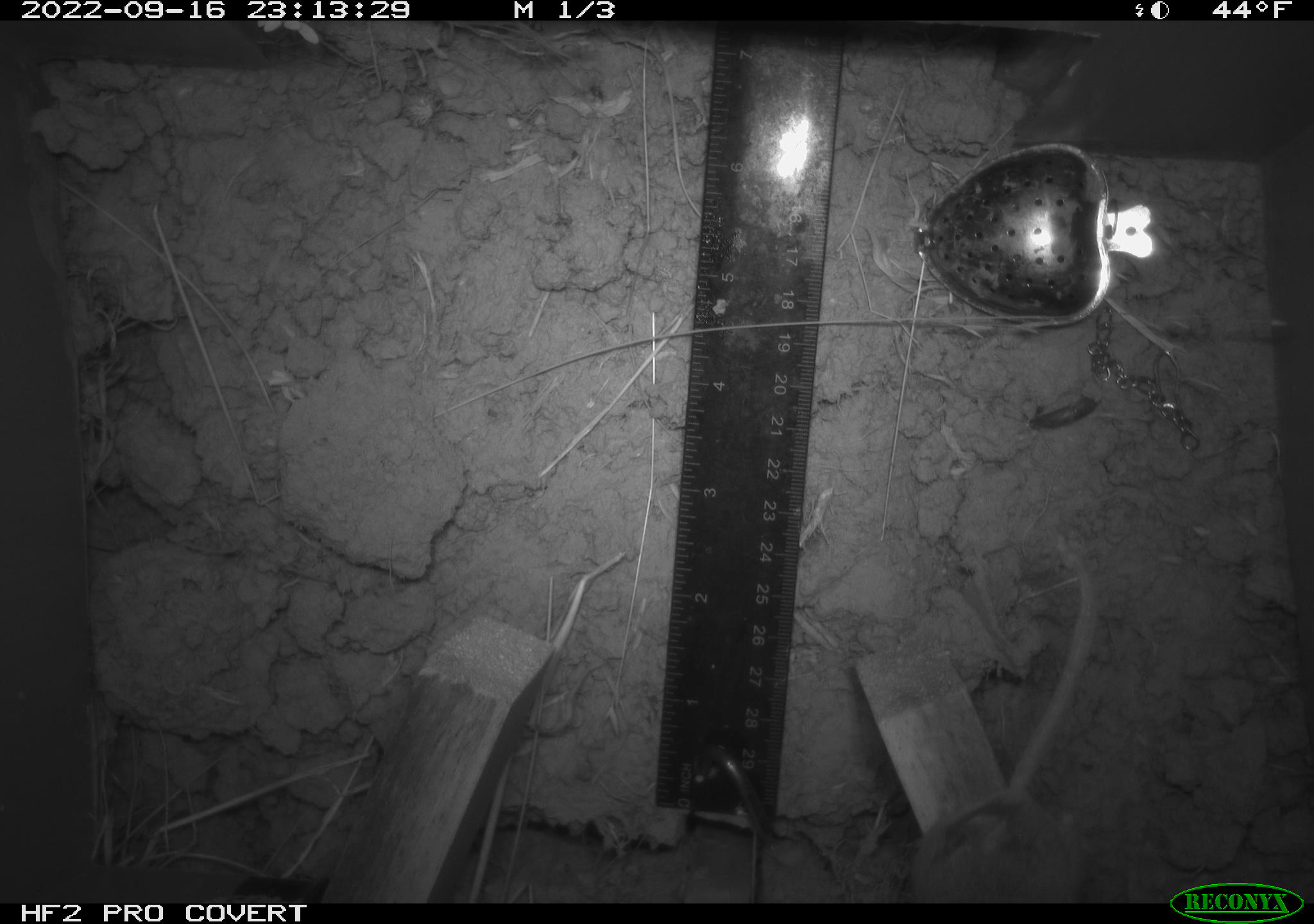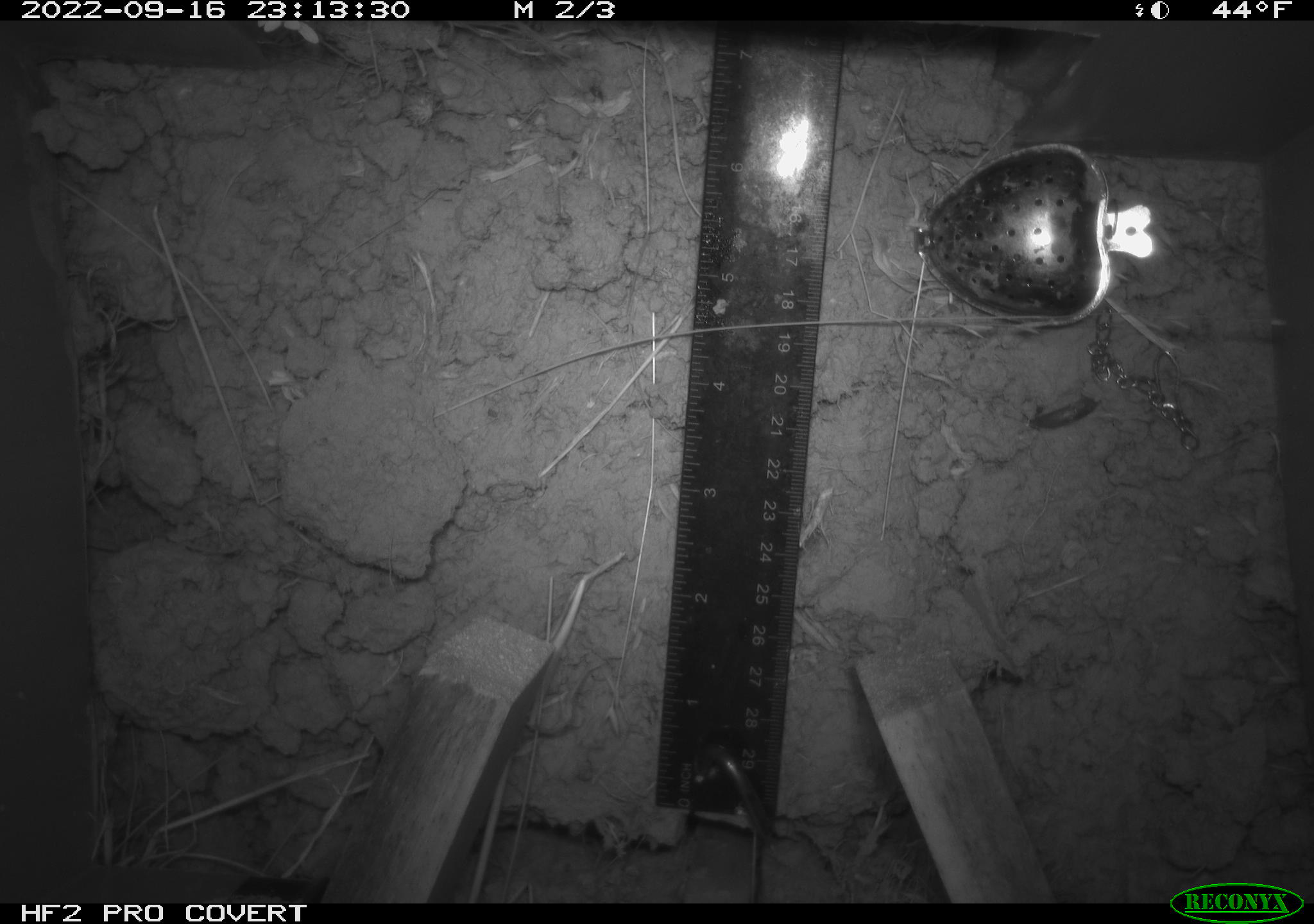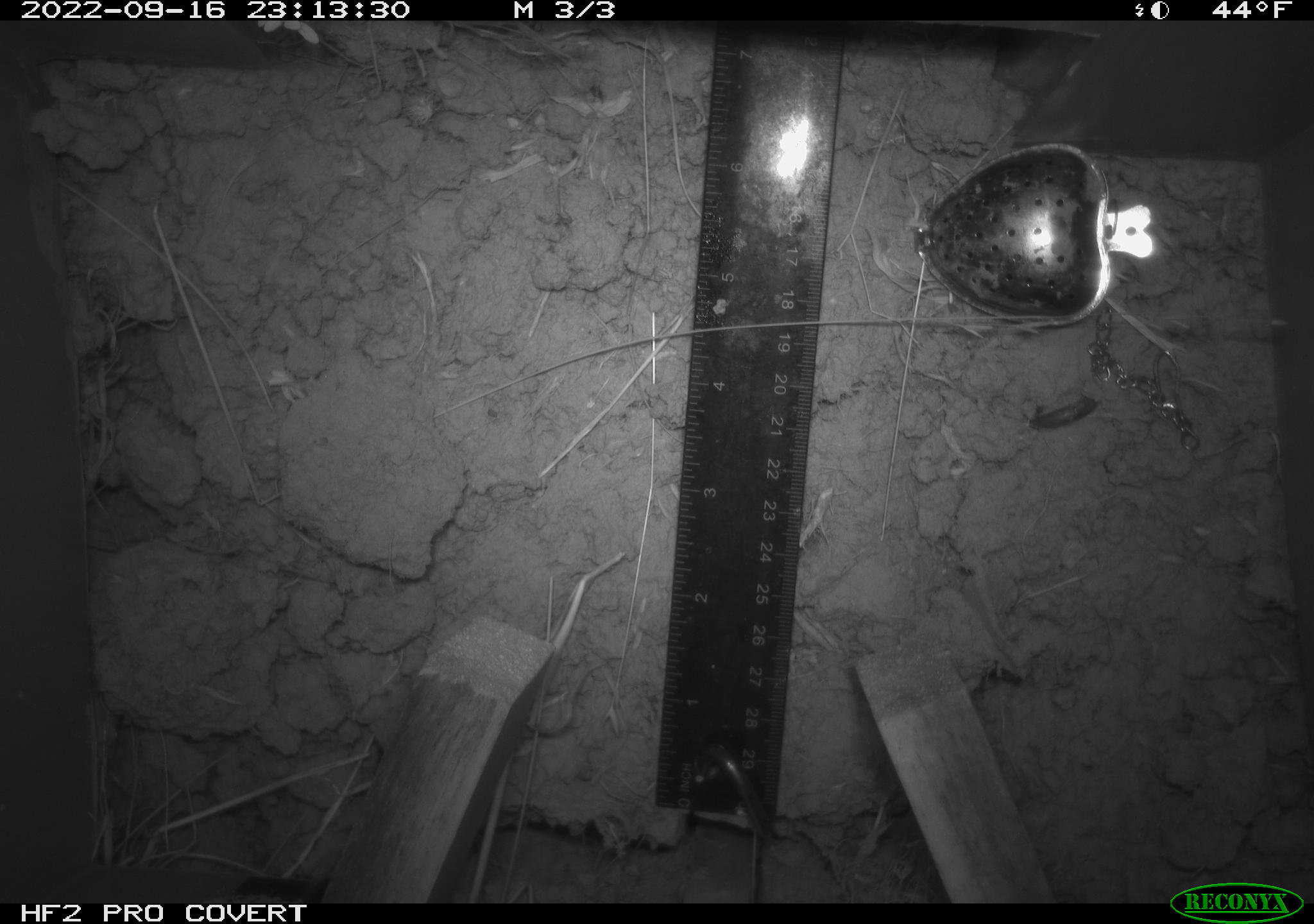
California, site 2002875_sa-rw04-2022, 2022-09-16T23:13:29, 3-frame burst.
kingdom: Animalia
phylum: Chordata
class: Mammalia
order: Rodentia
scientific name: Rodentia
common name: mouse species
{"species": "mouse species (Rodentia)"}